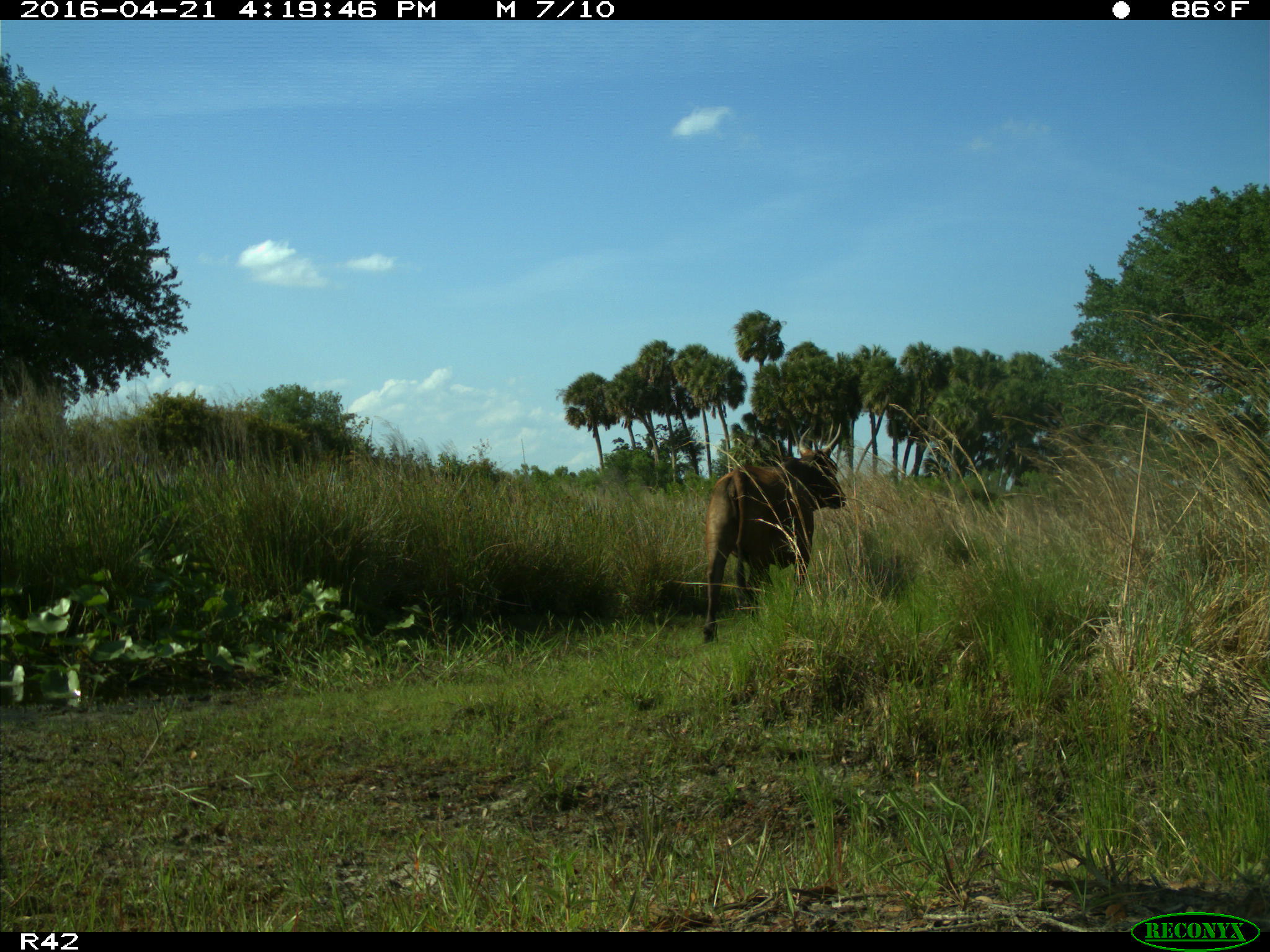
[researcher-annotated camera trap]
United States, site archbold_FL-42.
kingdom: Animalia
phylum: Chordata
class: Mammalia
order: Artiodactyla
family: Bovidae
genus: Bos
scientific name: Bos taurus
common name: domestic cow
Bos taurus (domestic cow).